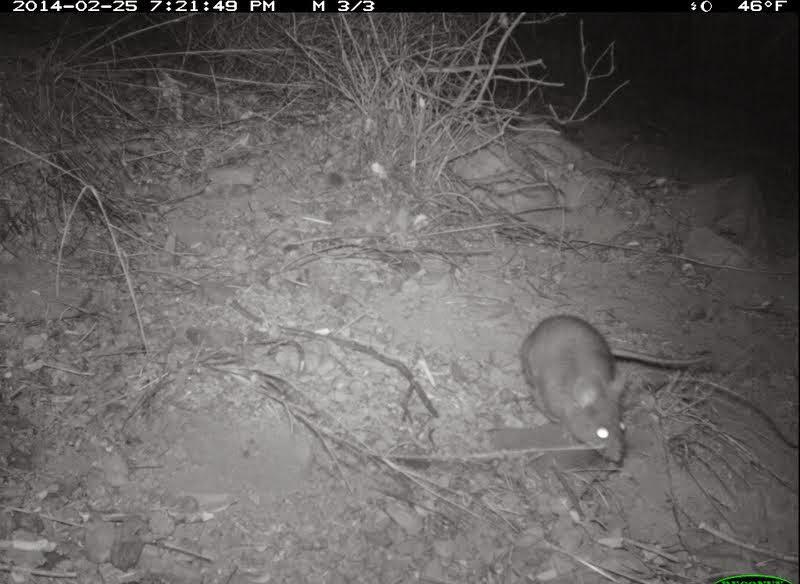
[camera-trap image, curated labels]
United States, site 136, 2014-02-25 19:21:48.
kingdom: Animalia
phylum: Chordata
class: Mammalia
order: Rodentia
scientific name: Rodentia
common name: rodent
Rodent (Rodentia).